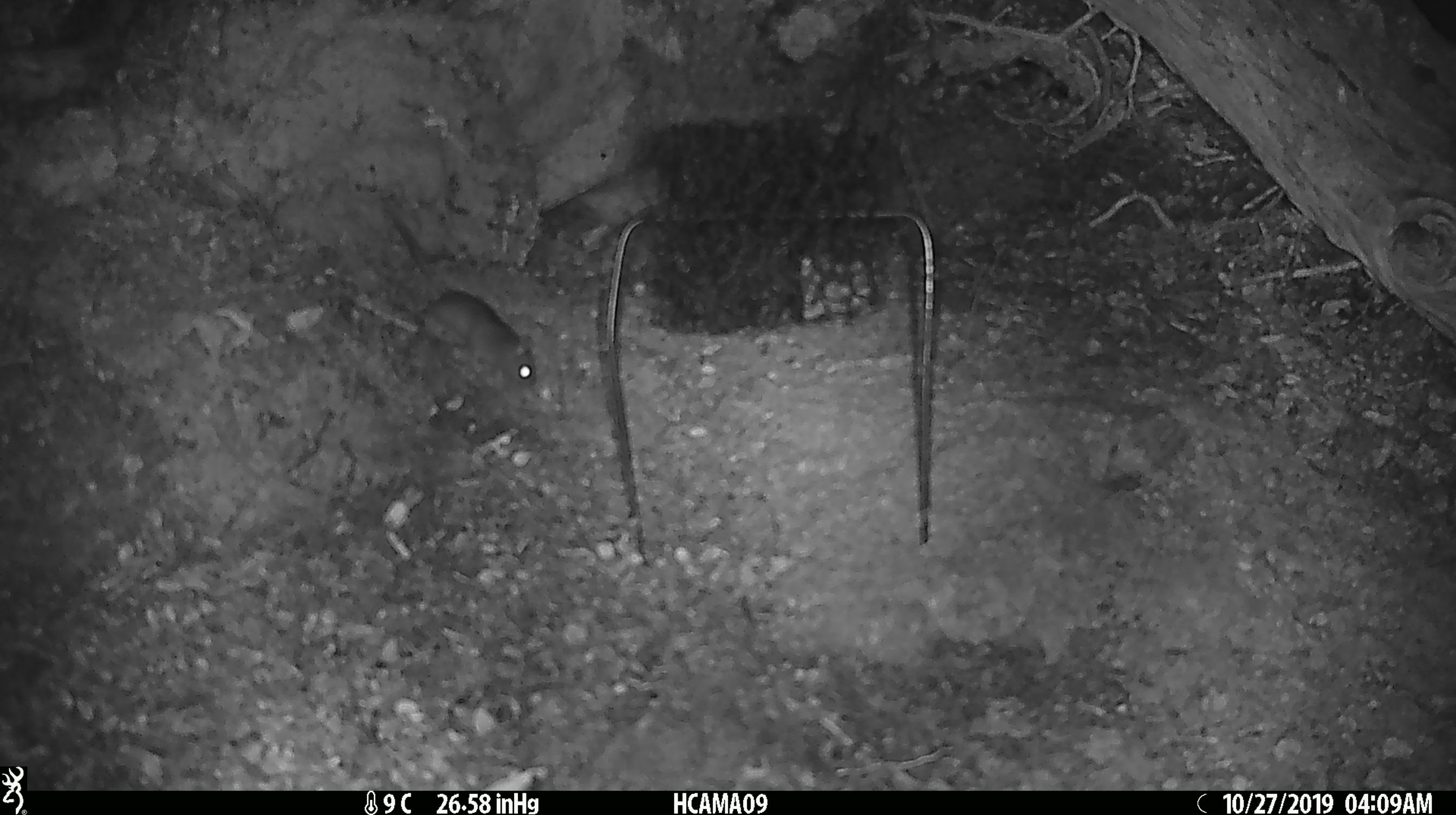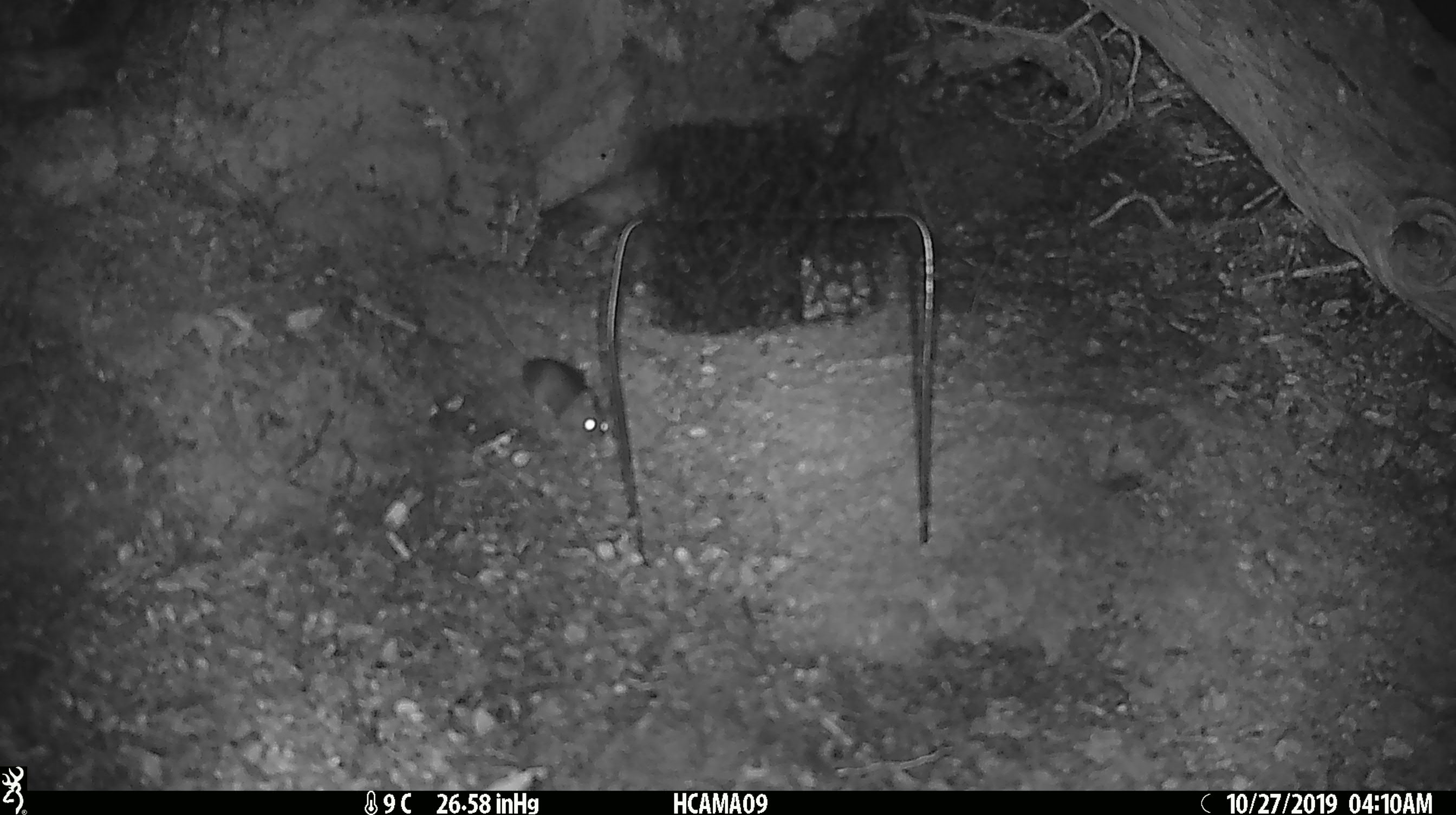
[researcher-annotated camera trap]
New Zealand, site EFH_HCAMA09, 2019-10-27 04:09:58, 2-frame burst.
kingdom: Animalia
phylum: Chordata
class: Mammalia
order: Rodentia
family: Muridae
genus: Mus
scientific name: Mus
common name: mouse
Mouse (Mus).